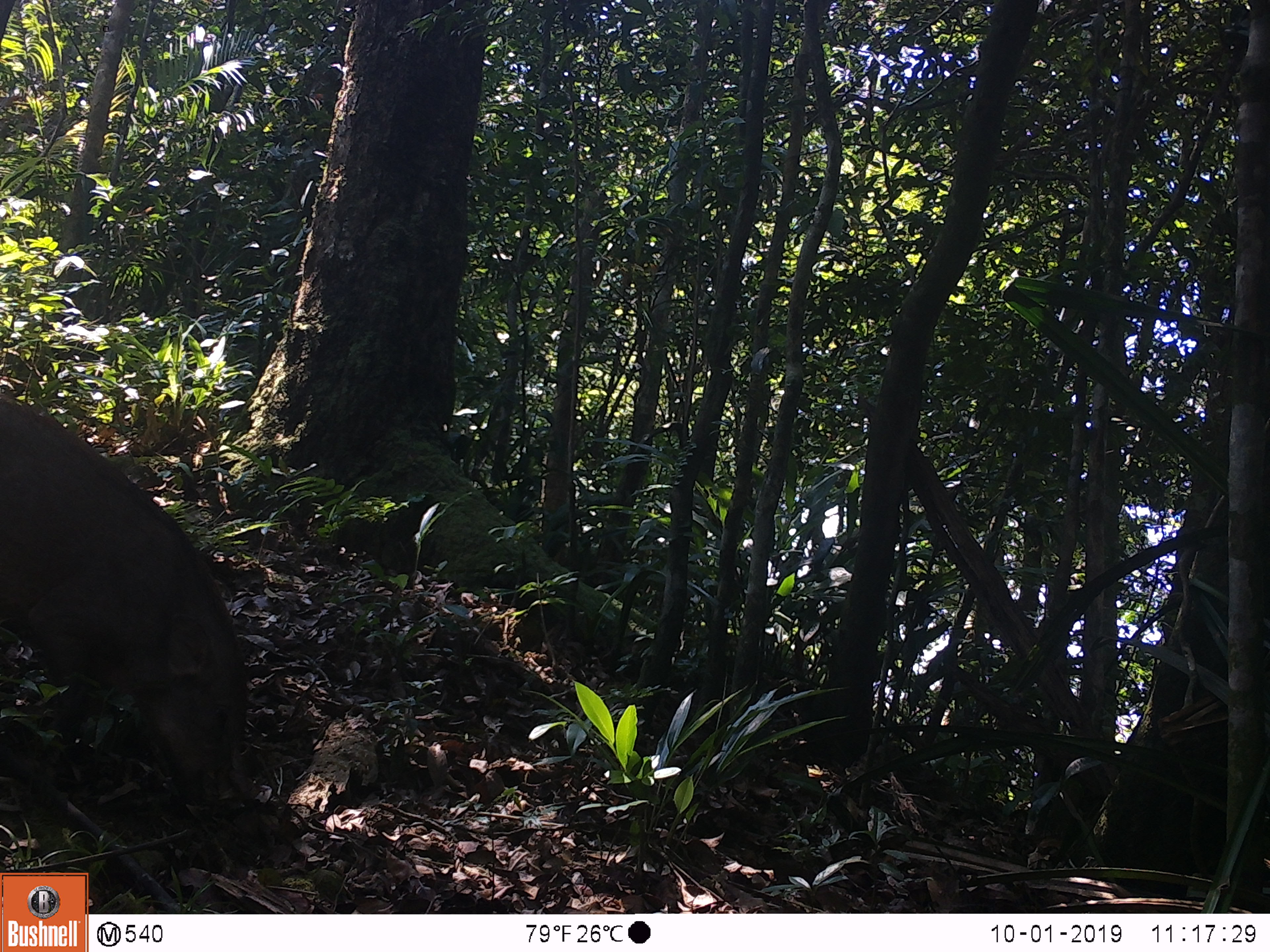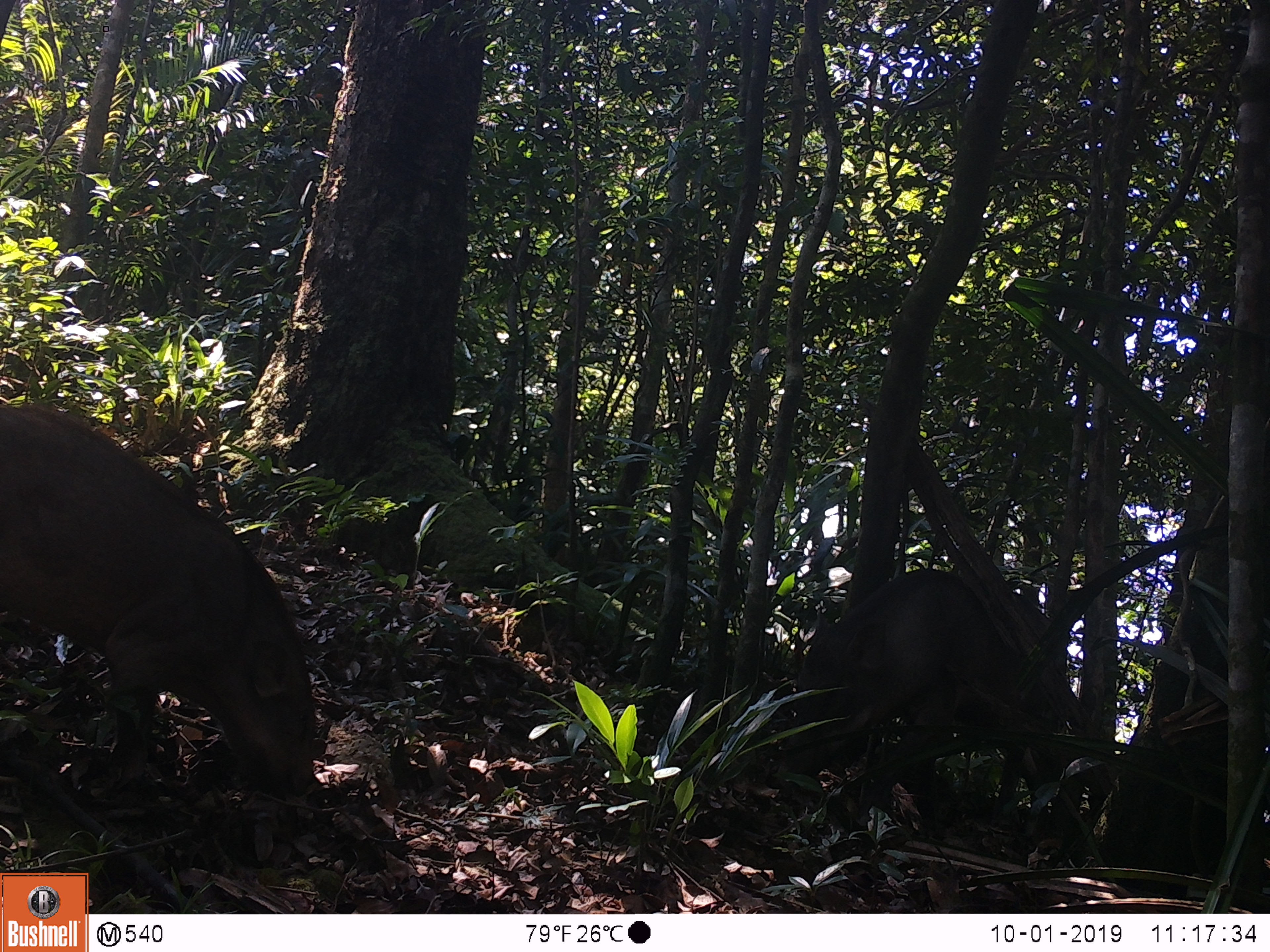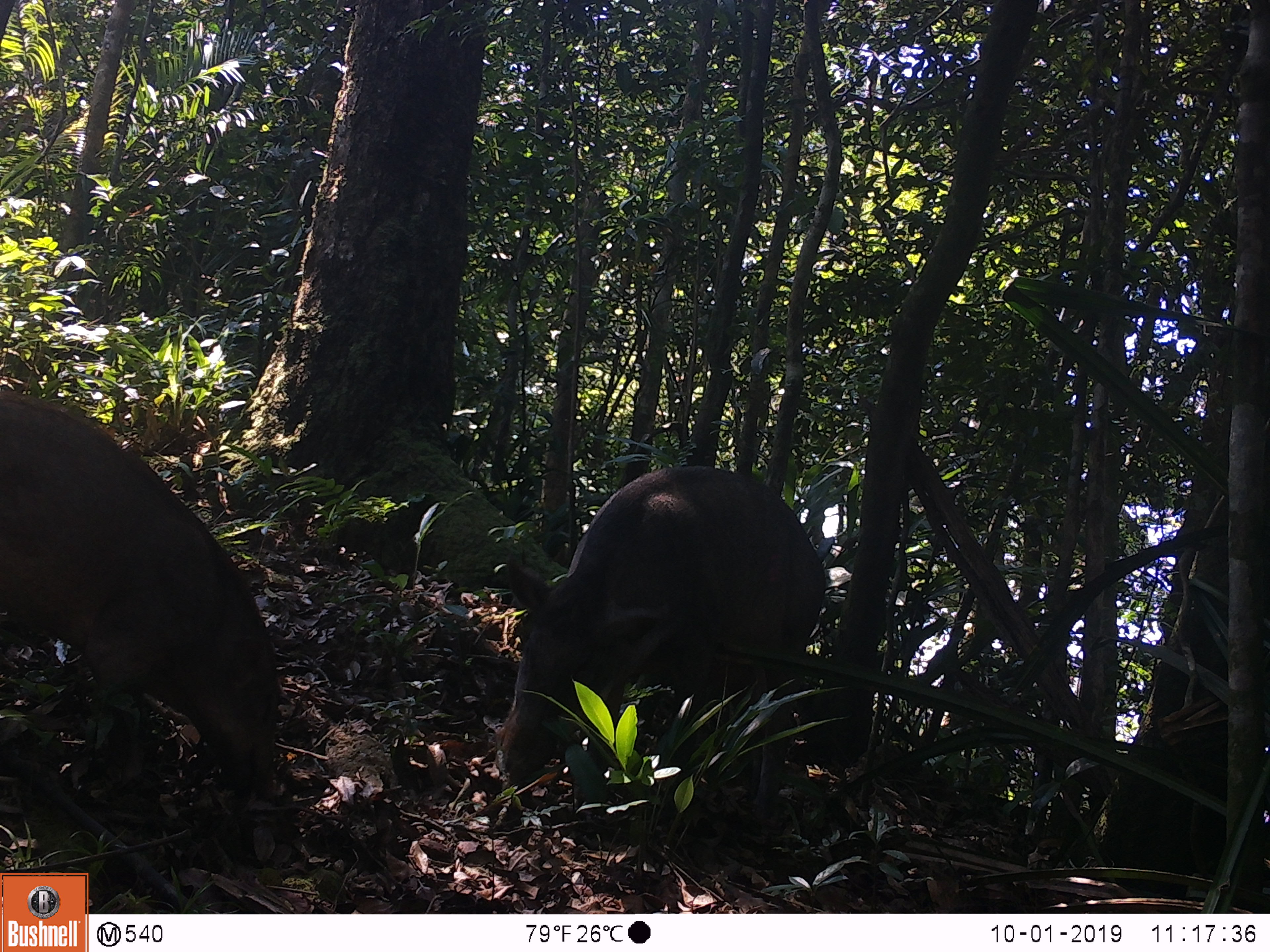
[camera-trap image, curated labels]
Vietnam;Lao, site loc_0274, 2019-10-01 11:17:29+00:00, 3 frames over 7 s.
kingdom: Animalia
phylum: Chordata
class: Mammalia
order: Artiodactyla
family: Suidae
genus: Sus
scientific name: Sus scrofa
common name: eurasian wild pig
Eurasian wild pig (Sus scrofa). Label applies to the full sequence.